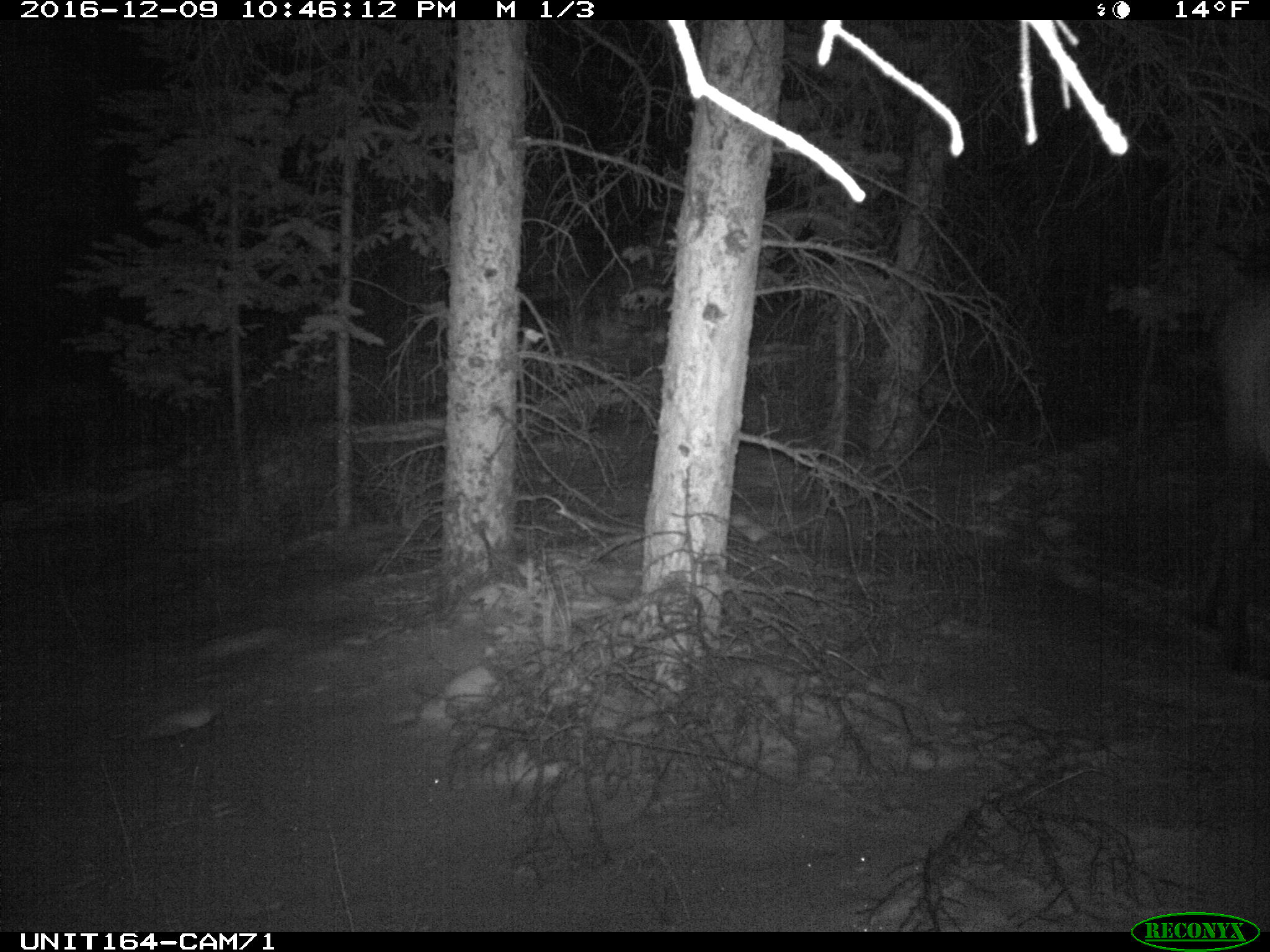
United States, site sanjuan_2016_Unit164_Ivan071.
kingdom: Animalia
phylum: Chordata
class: Mammalia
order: Artiodactyla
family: Cervidae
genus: Cervus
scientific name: Cervus elaphus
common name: red deer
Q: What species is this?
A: Cervus elaphus (red deer).